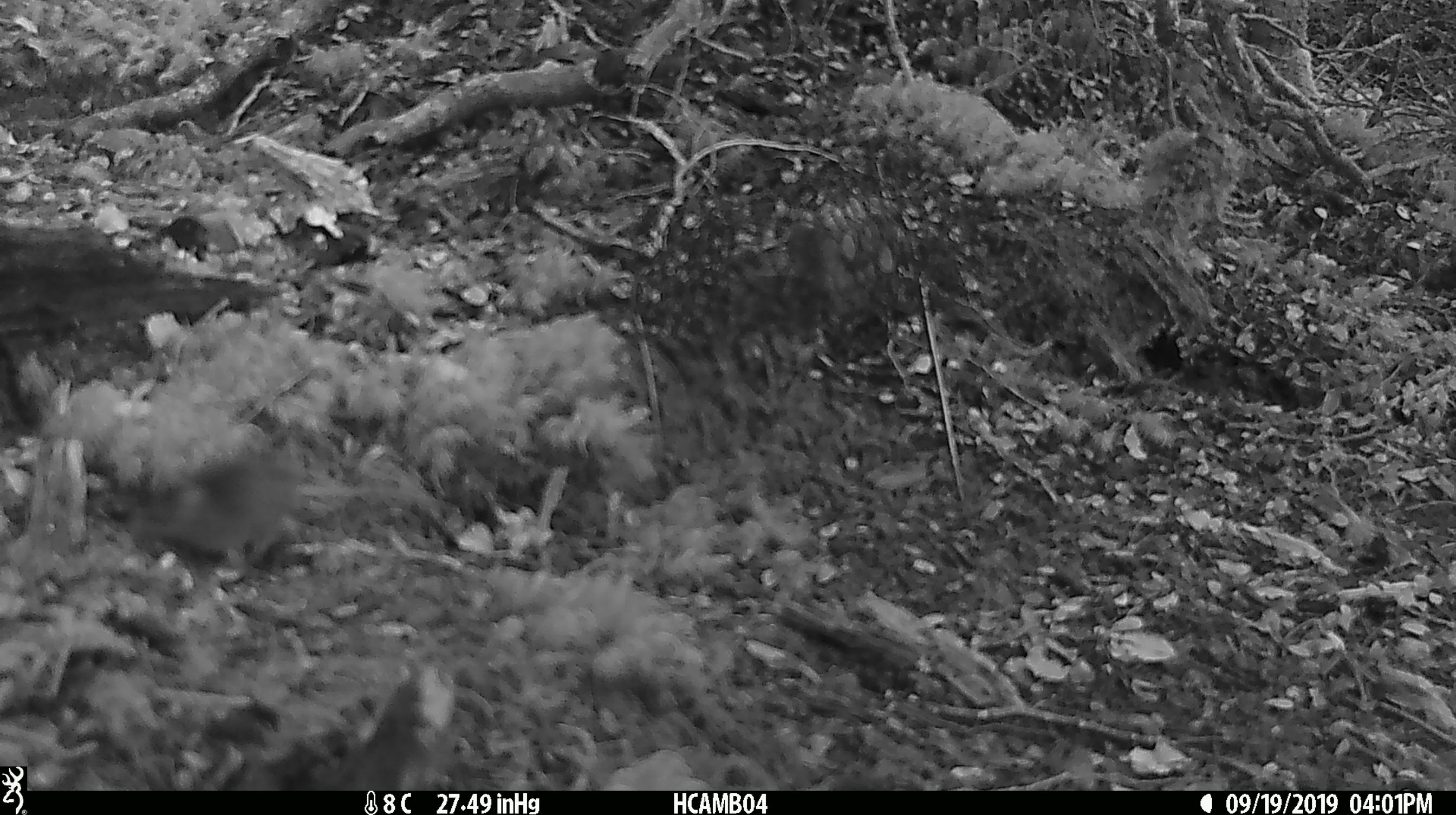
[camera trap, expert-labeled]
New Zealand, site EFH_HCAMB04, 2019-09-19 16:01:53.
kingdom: Animalia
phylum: Chordata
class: Mammalia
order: Rodentia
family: Muridae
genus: Mus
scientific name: Mus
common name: mouse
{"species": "mouse (Mus)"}